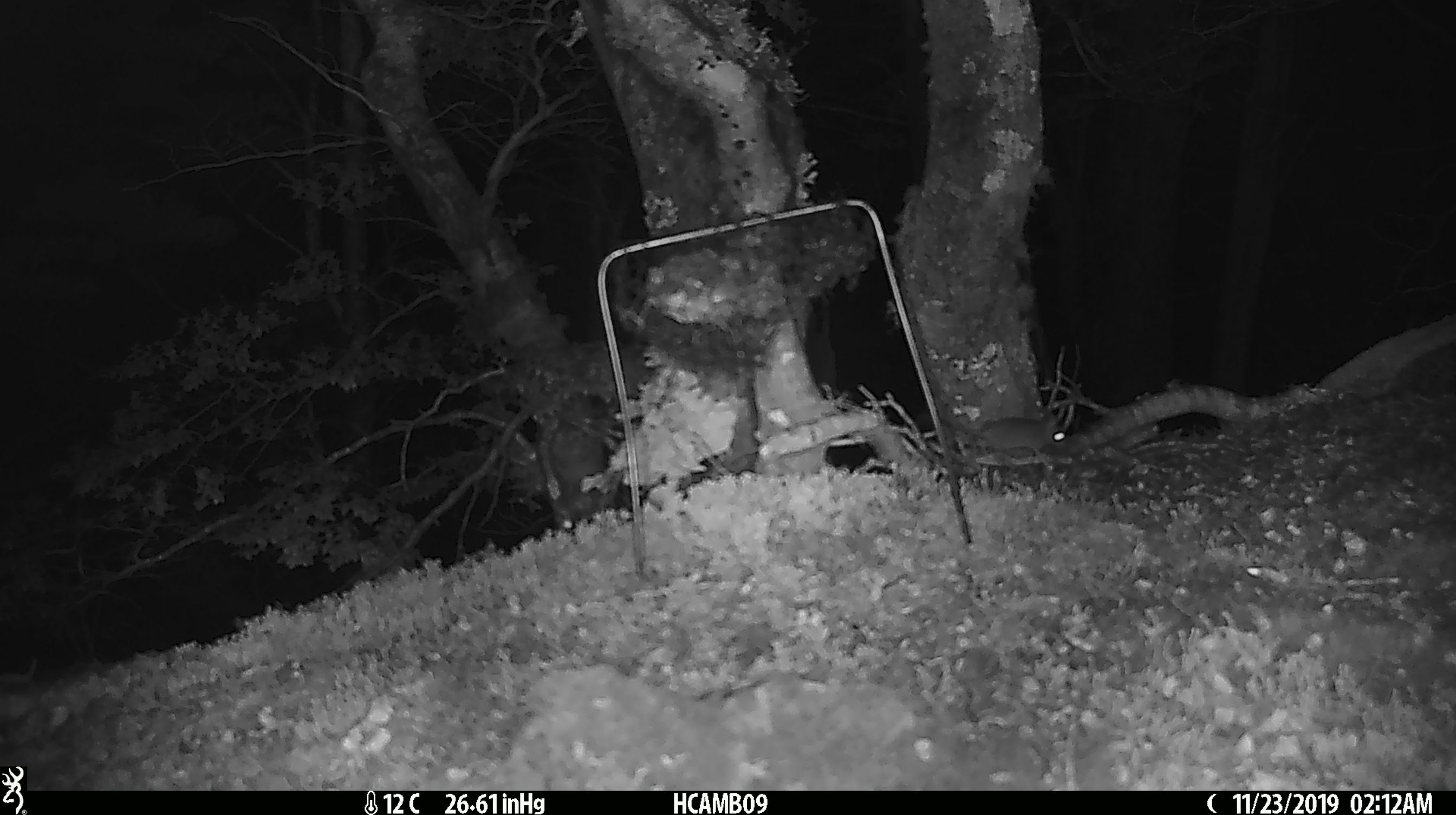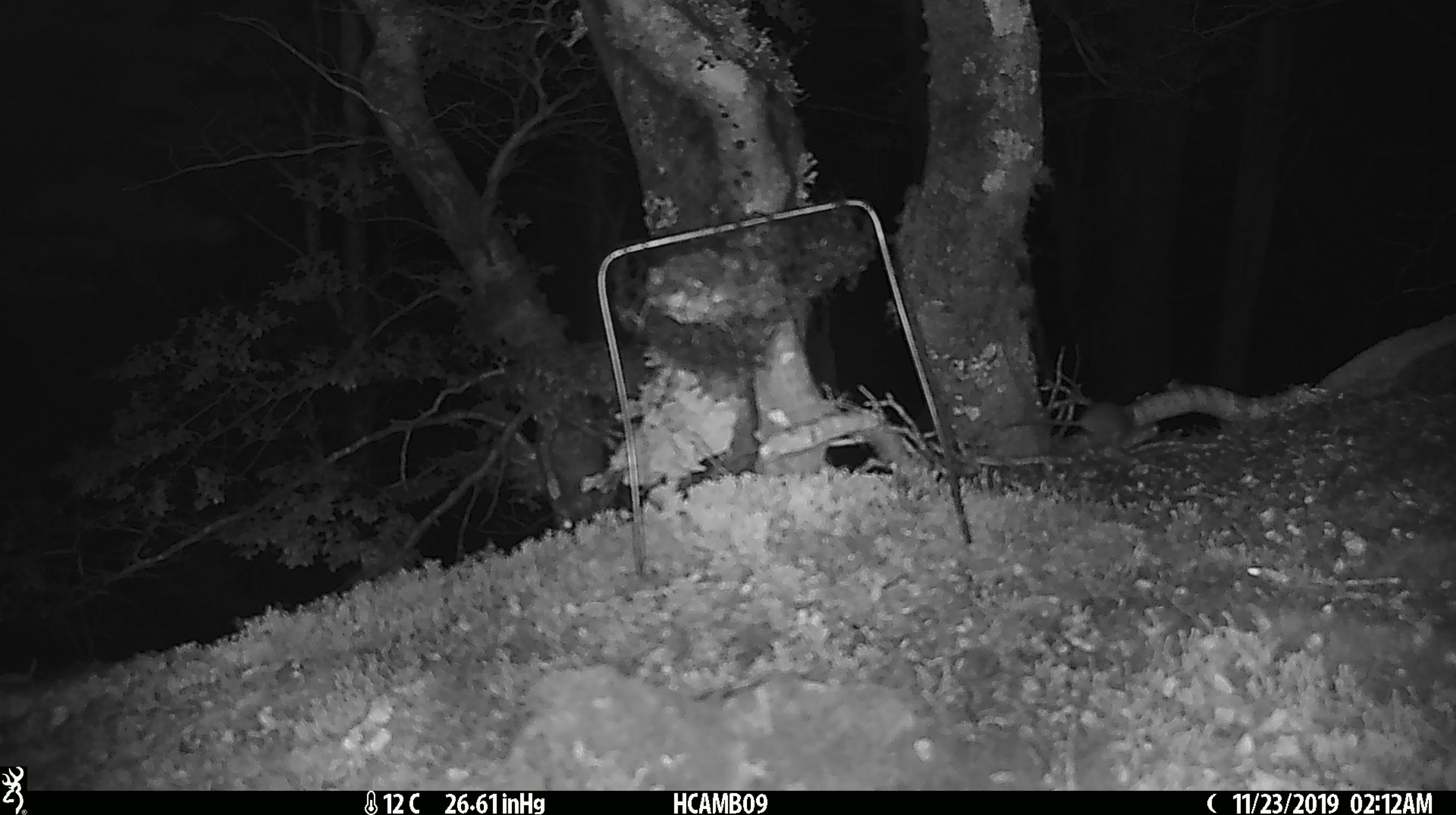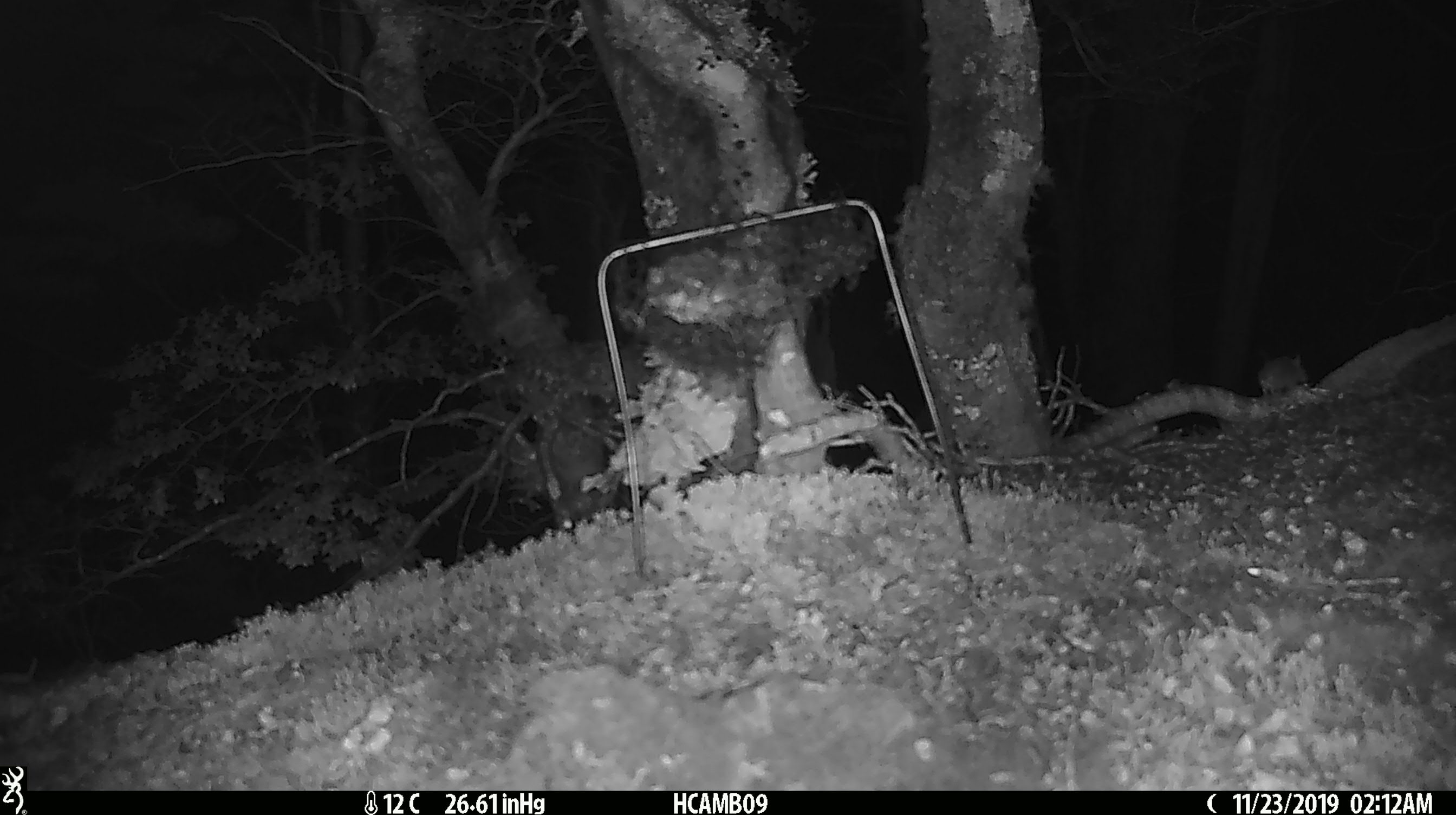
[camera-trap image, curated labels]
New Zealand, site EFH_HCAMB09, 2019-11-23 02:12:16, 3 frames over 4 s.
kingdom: Animalia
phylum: Chordata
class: Mammalia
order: Rodentia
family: Muridae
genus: Mus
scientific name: Mus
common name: mouse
Mouse (Mus).